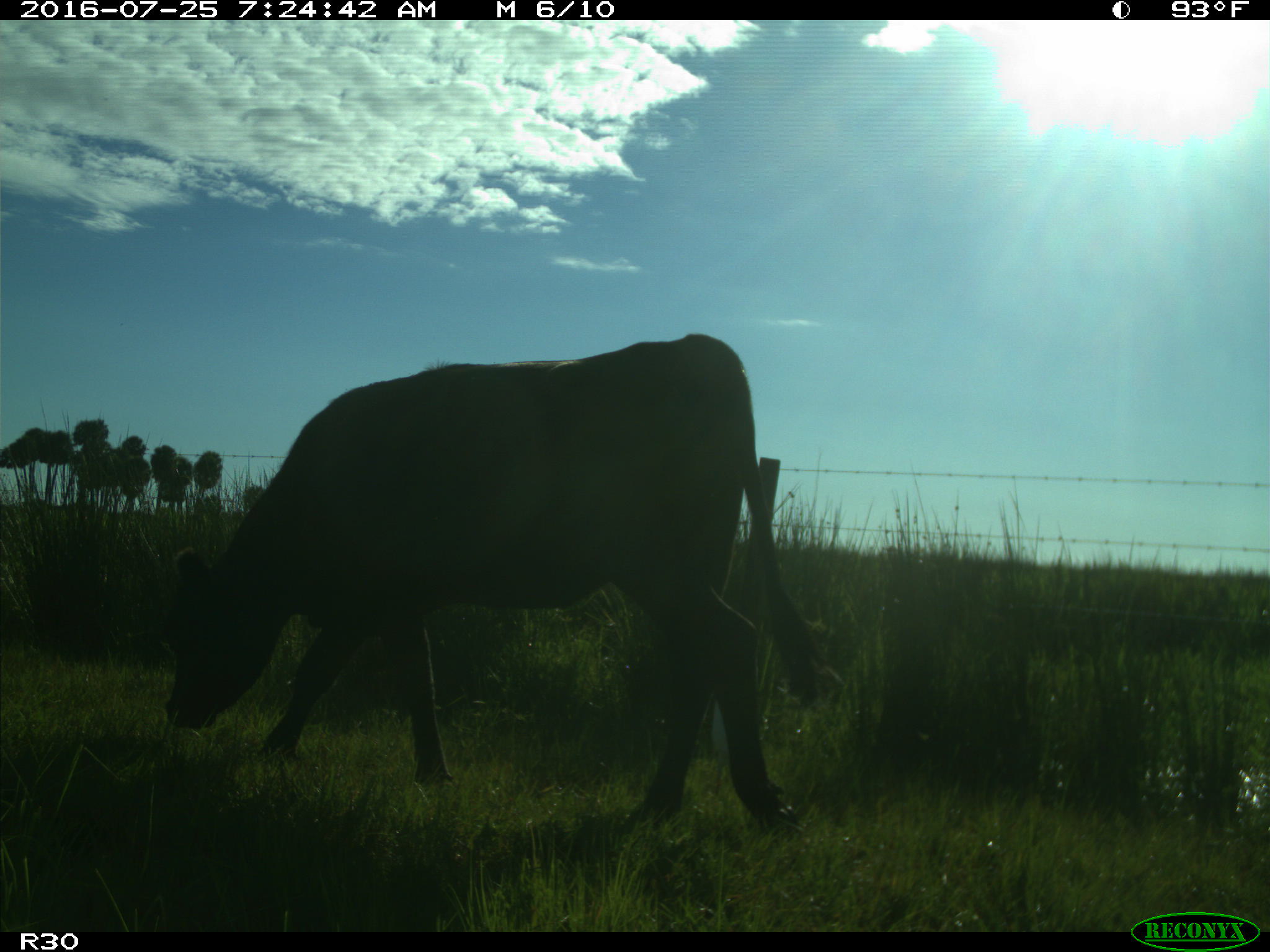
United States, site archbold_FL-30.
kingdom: Animalia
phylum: Chordata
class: Mammalia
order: Artiodactyla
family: Bovidae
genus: Bos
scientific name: Bos taurus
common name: domestic cow